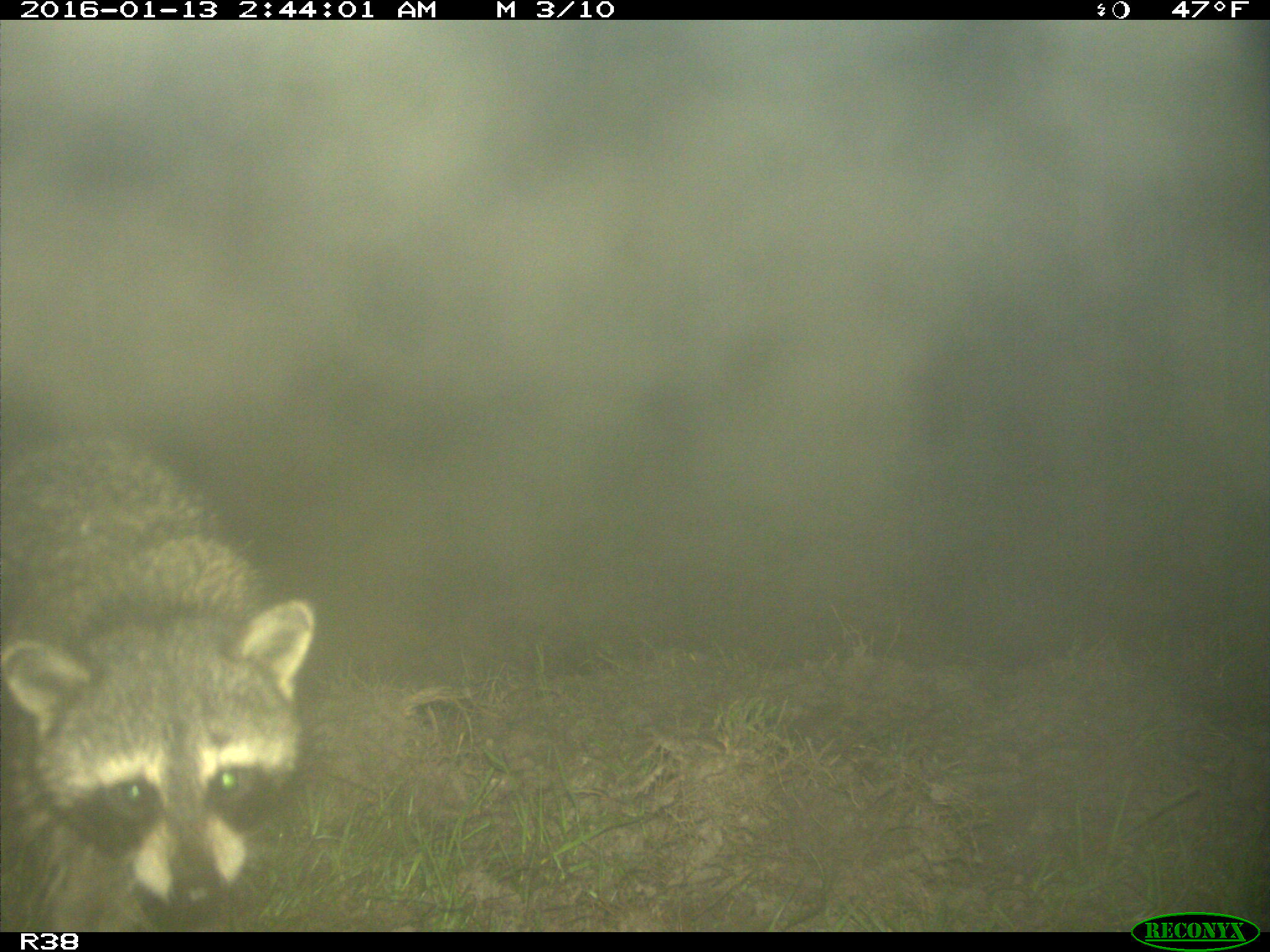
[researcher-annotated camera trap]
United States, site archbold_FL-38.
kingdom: Animalia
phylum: Chordata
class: Mammalia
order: Carnivora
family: Procyonidae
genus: Procyon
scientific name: Procyon lotor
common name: common raccoon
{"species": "Procyon lotor (common raccoon)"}